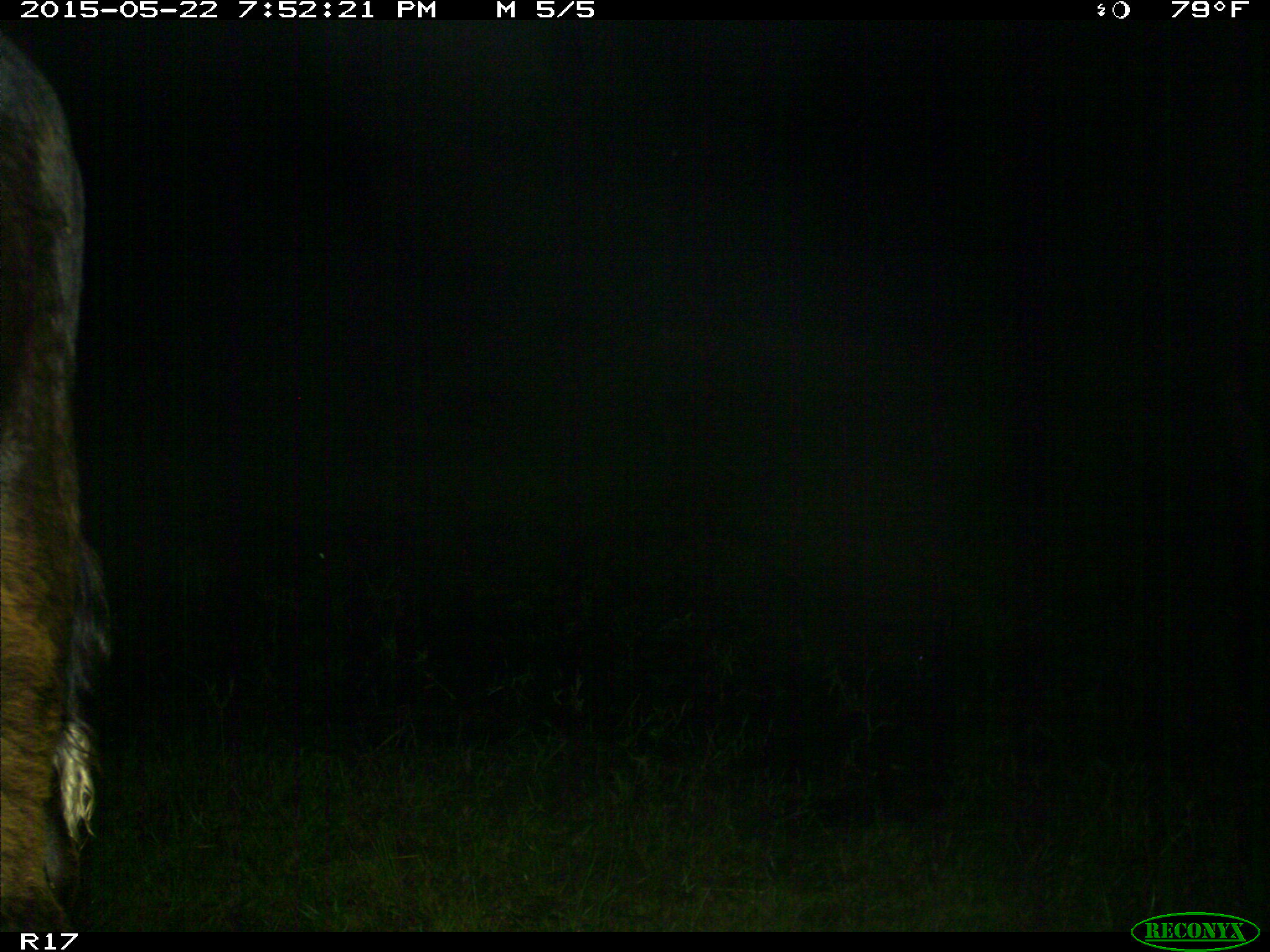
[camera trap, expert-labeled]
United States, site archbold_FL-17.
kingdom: Animalia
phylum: Chordata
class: Mammalia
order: Artiodactyla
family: Bovidae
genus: Bos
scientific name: Bos taurus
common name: domestic cow